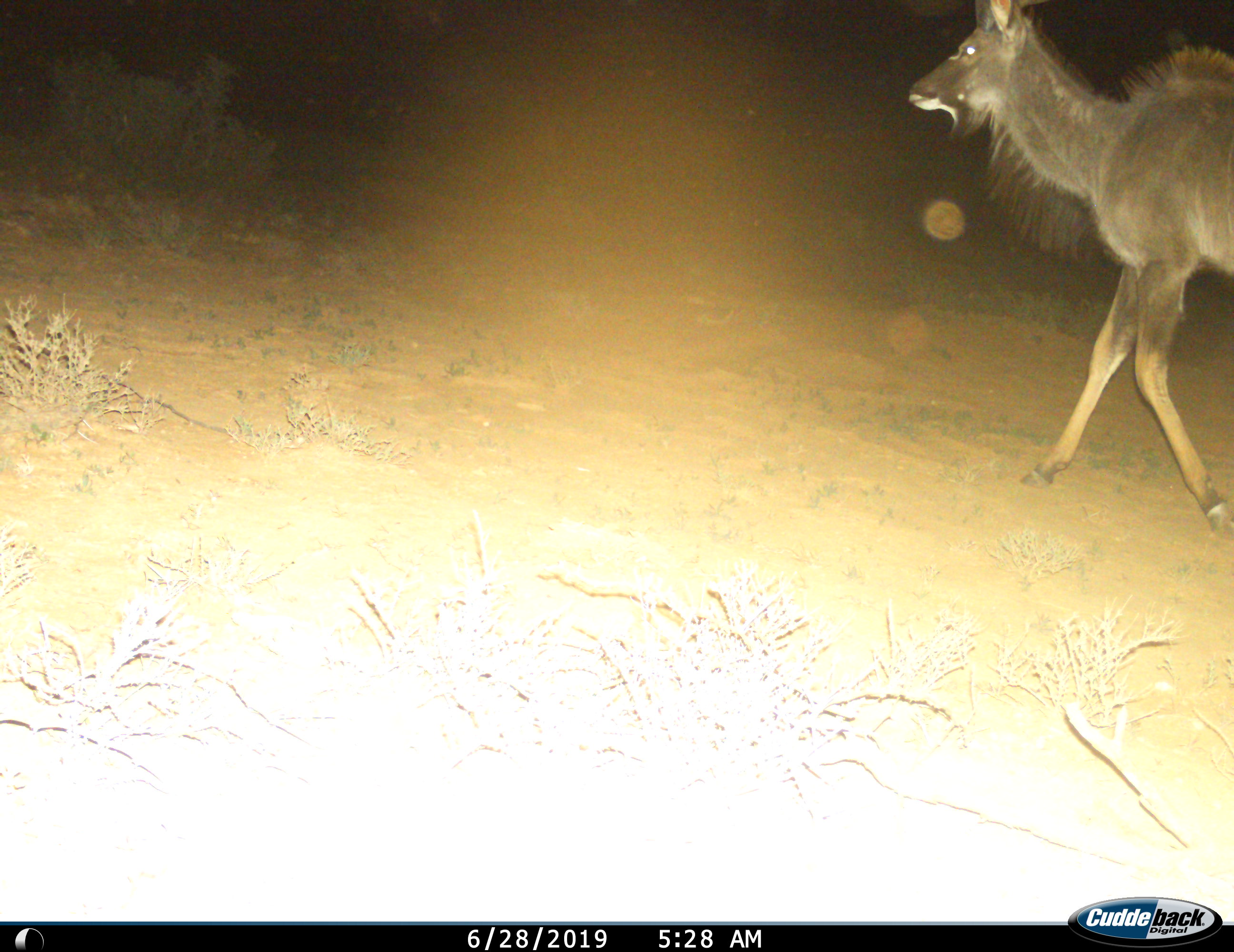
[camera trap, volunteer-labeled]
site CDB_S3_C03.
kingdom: Animalia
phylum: Chordata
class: Mammalia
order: Artiodactyla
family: Bovidae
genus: Tragelaphus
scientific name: Tragelaphus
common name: kudu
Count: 1.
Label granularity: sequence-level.